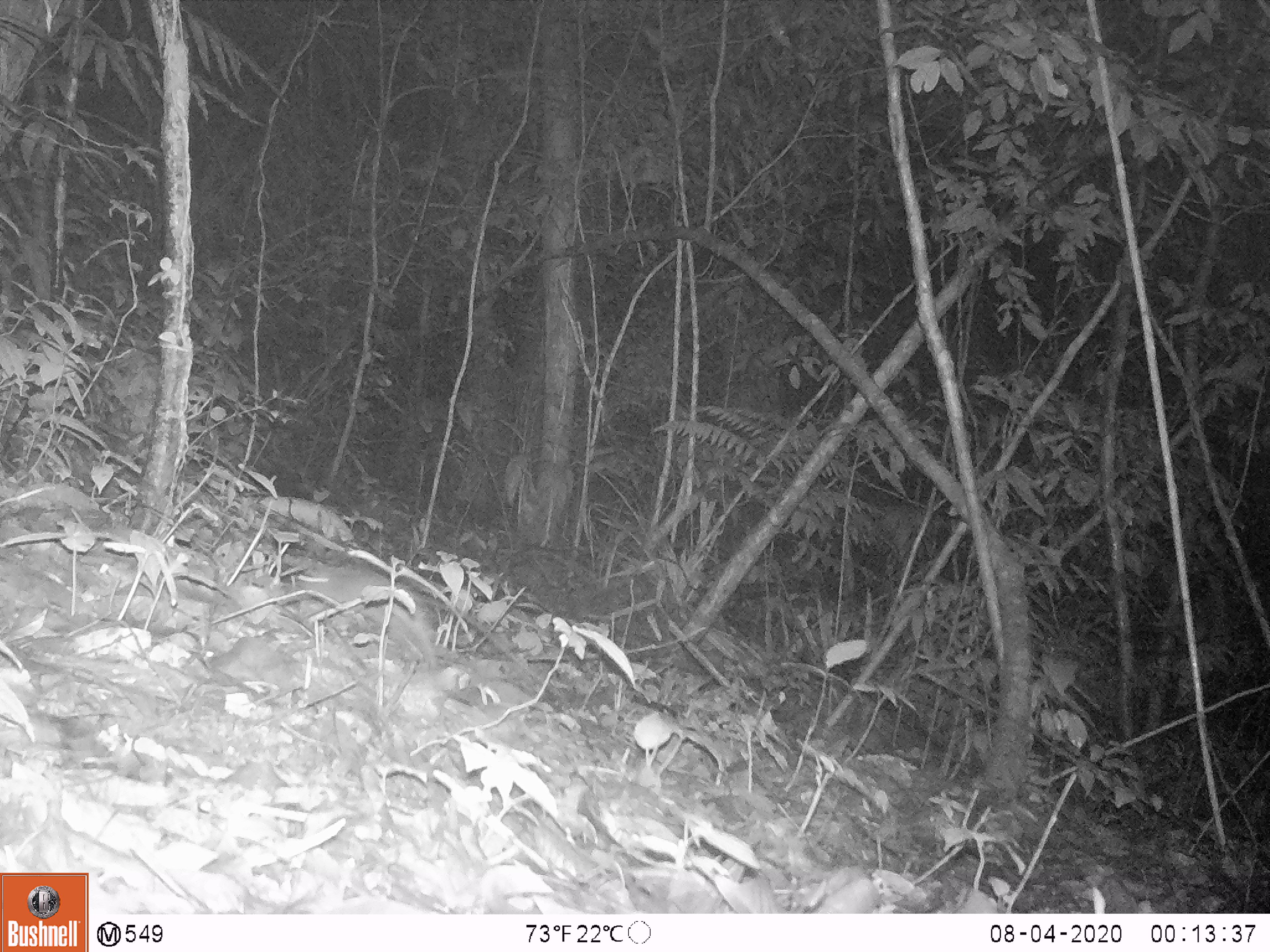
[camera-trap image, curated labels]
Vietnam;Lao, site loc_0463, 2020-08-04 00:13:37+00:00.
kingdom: Animalia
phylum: Chordata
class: Mammalia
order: Rodentia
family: Muridae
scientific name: Muridae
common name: old-world mice and rats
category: unidentified murid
Unidentified murid (old-world mice and rats) (Muridae). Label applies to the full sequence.